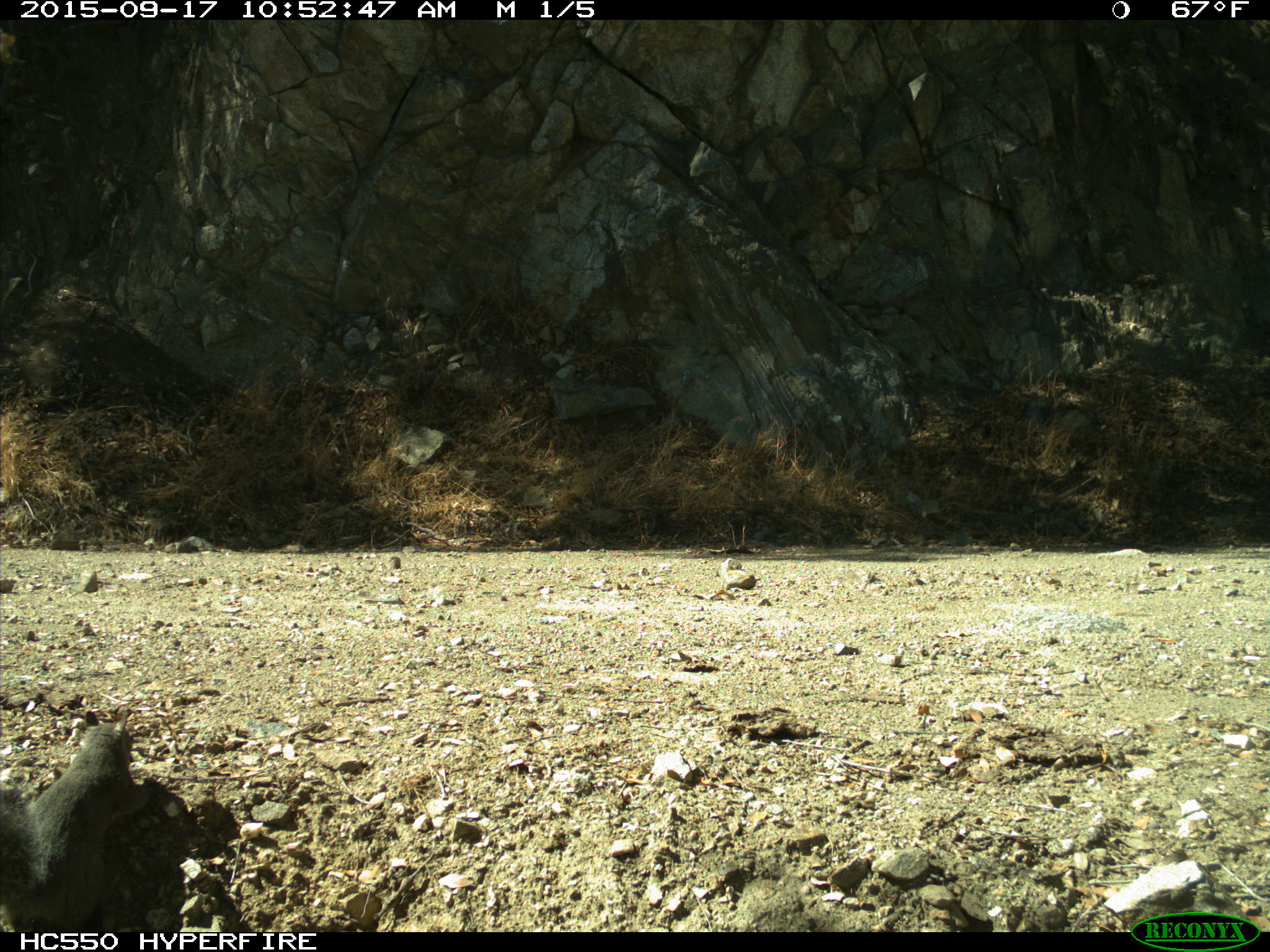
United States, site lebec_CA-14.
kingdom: Animalia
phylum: Chordata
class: Mammalia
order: Rodentia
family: Sciuridae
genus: Sciurus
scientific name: Sciurus carolinensis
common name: eastern gray squirrel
Sciurus carolinensis (eastern gray squirrel).